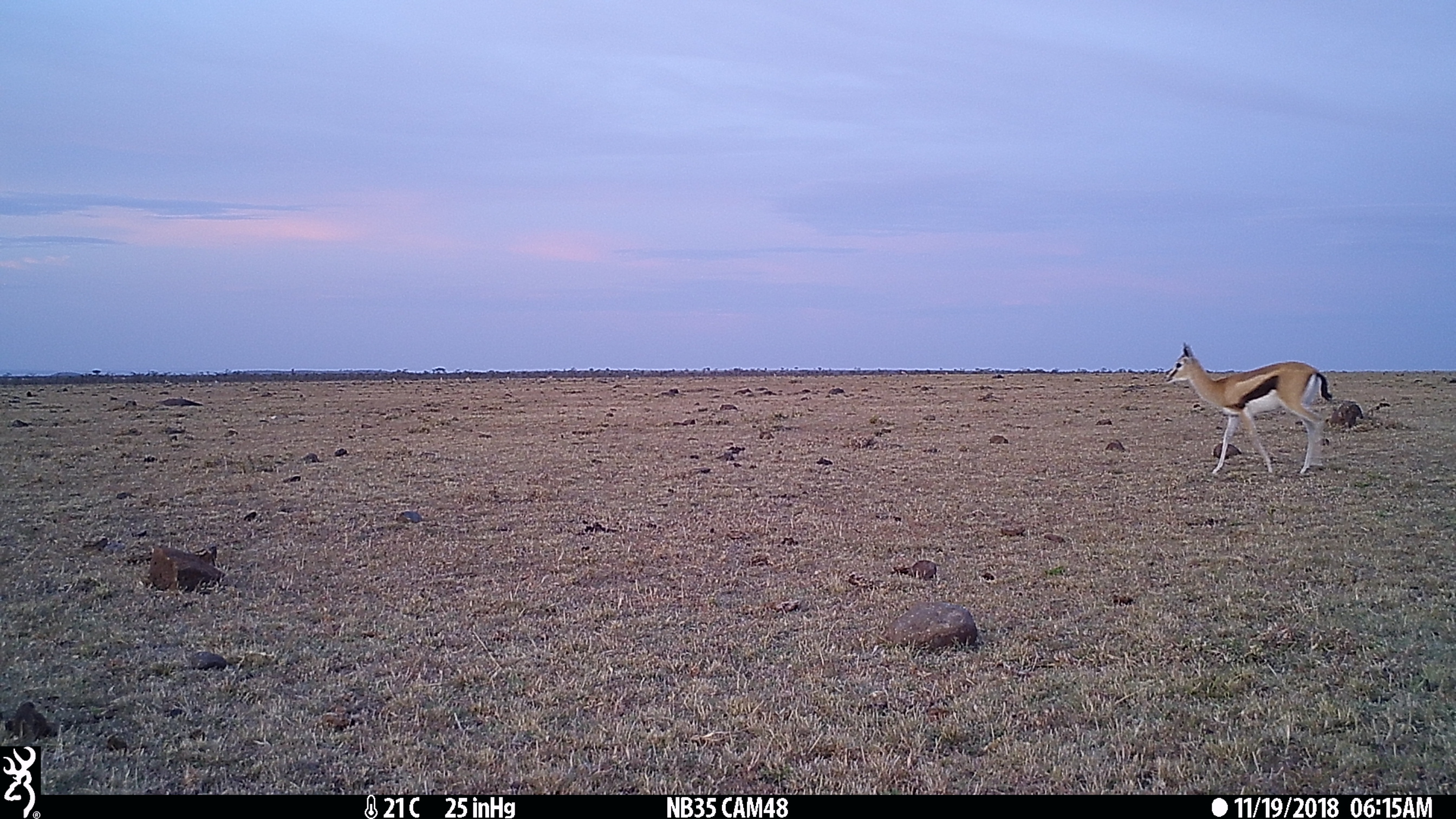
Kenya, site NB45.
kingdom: Animalia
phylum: Chordata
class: Mammalia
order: Artiodactyla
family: Bovidae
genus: Eudorcas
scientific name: Eudorcas thomsonii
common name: thomon's gazelle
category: gazelle thomsons